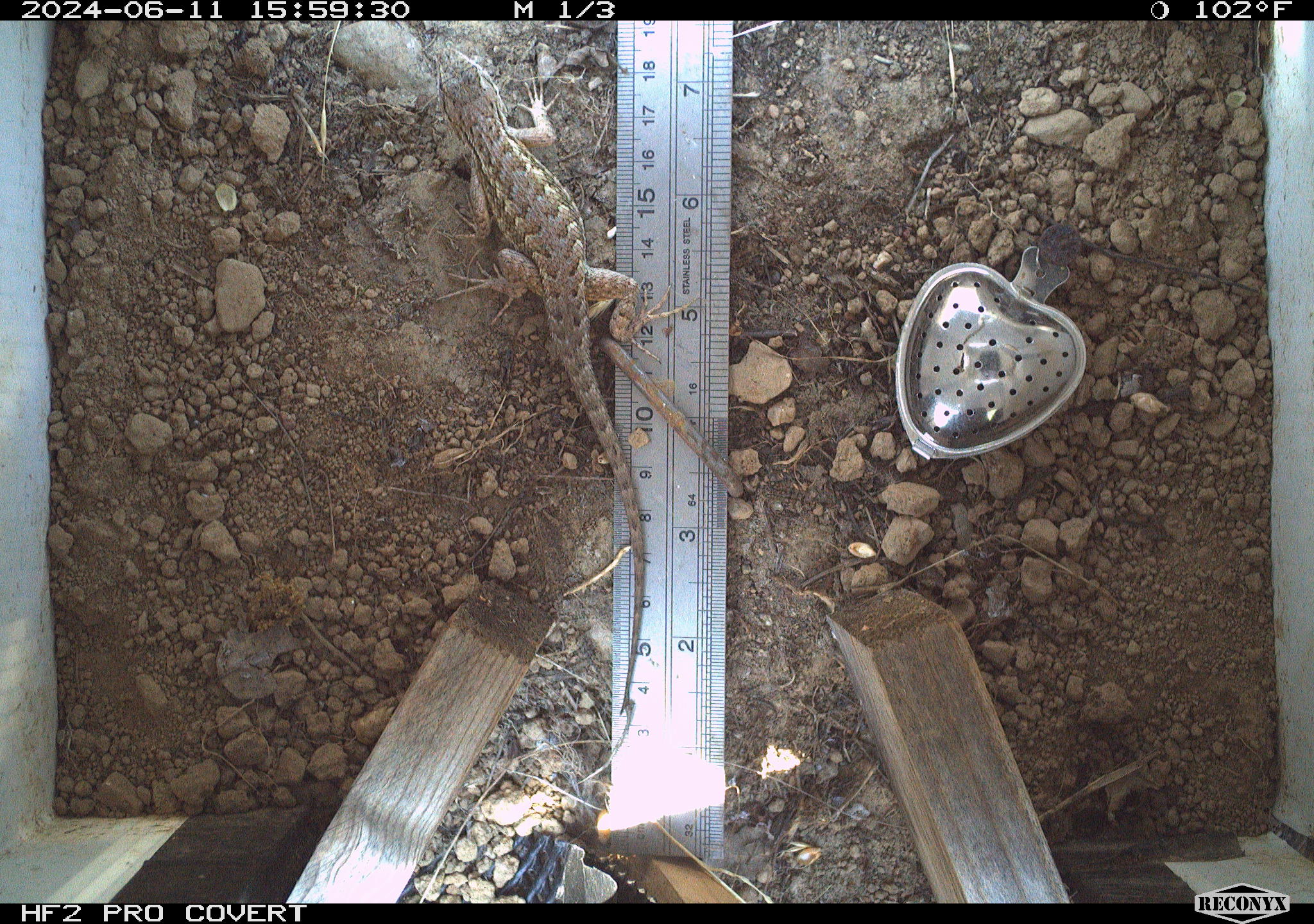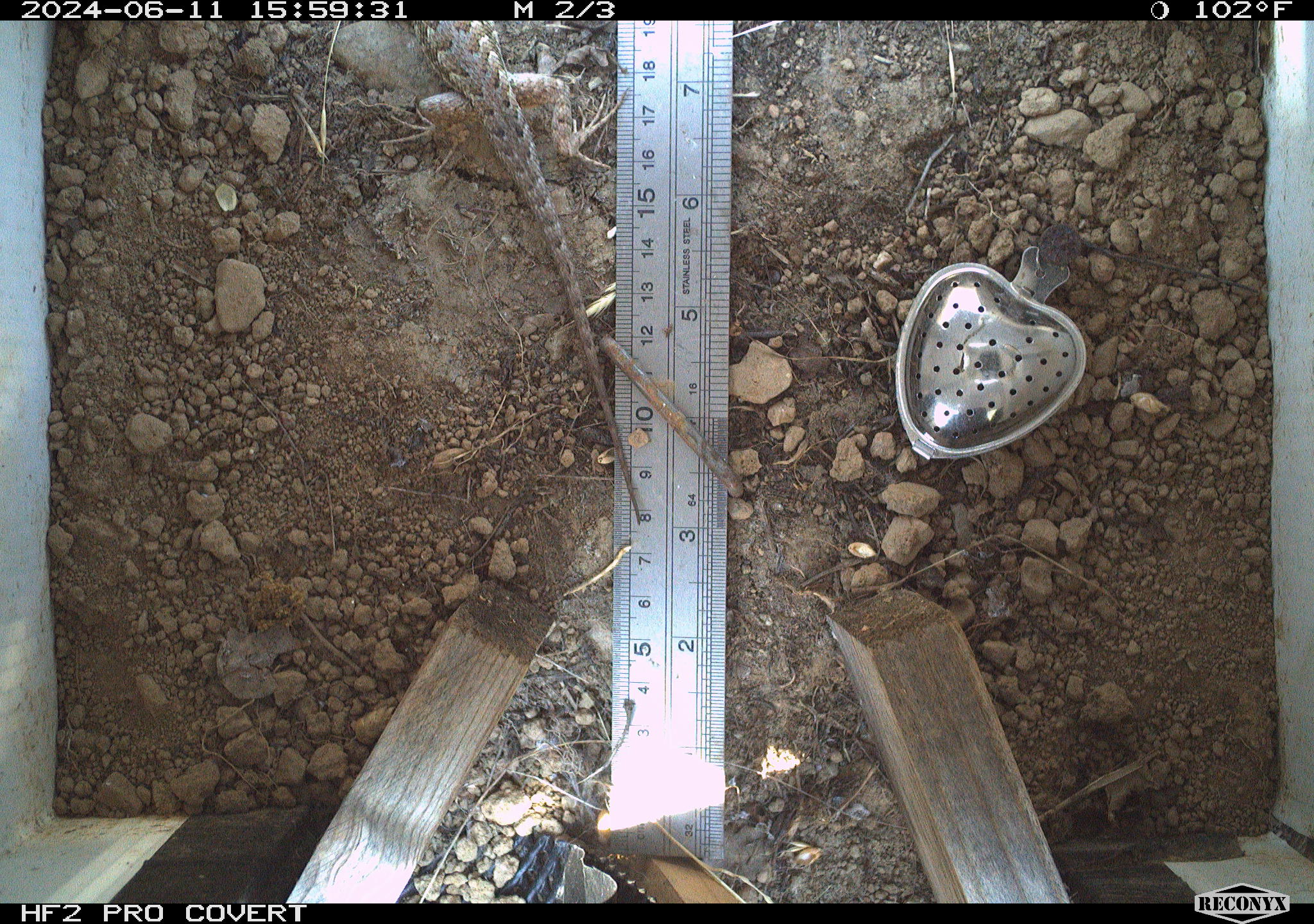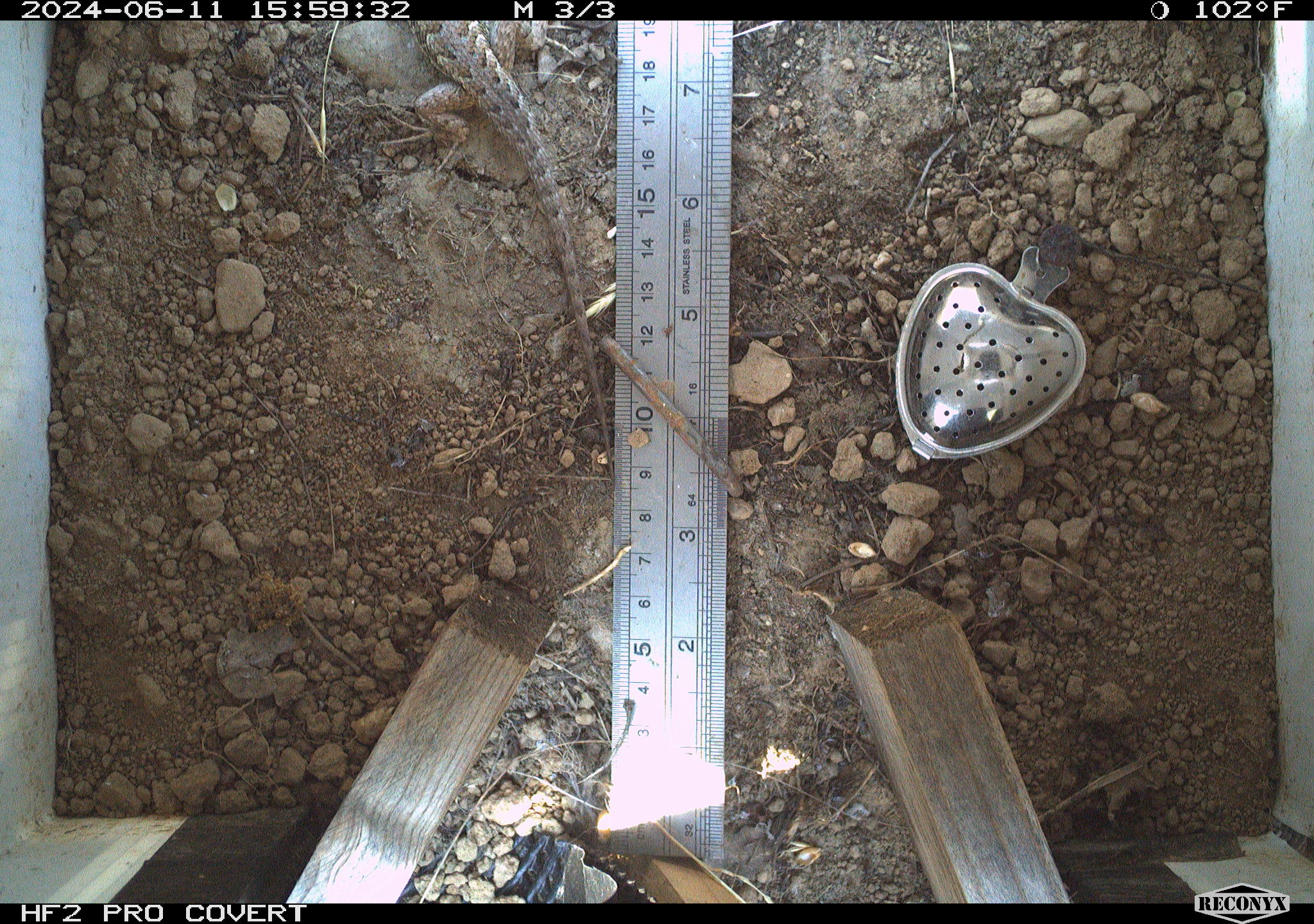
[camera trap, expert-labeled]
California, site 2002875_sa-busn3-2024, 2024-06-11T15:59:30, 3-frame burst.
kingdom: Animalia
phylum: Chordata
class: Reptilia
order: Squamata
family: Phrynosomatidae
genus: Sceloporus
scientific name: Sceloporus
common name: spiny lizards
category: sceloporus species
Sceloporus species (spiny lizards) (Sceloporus).